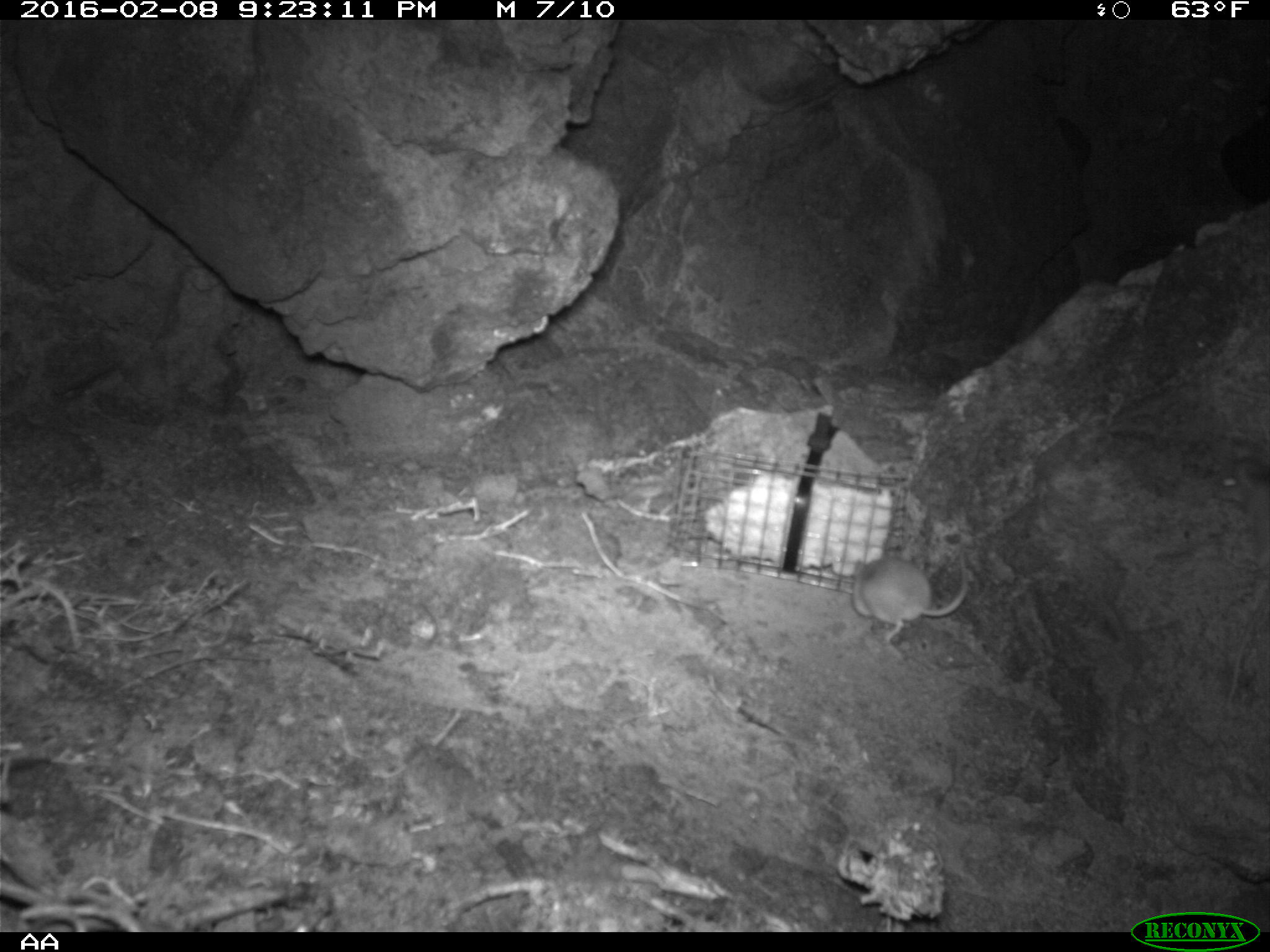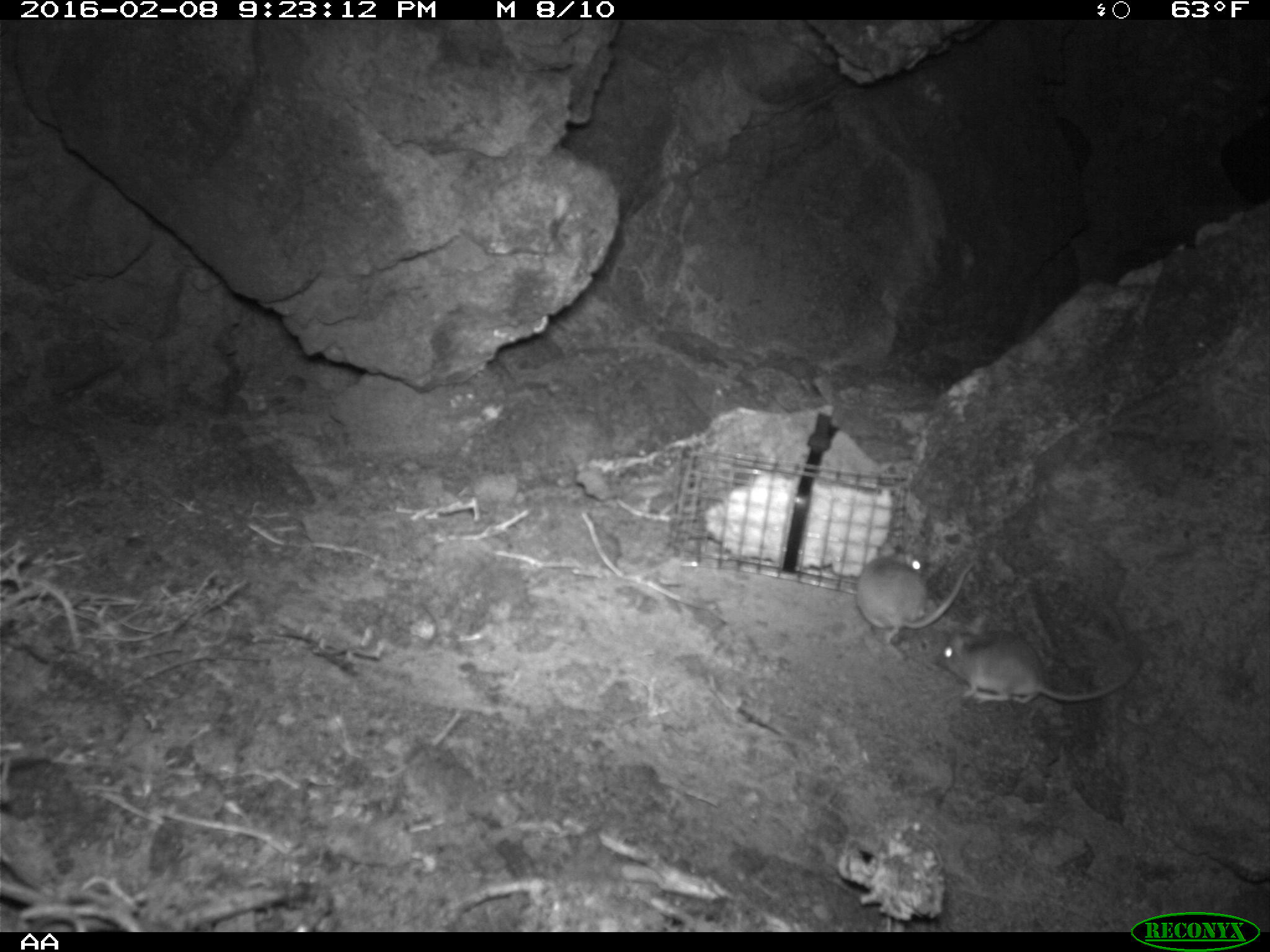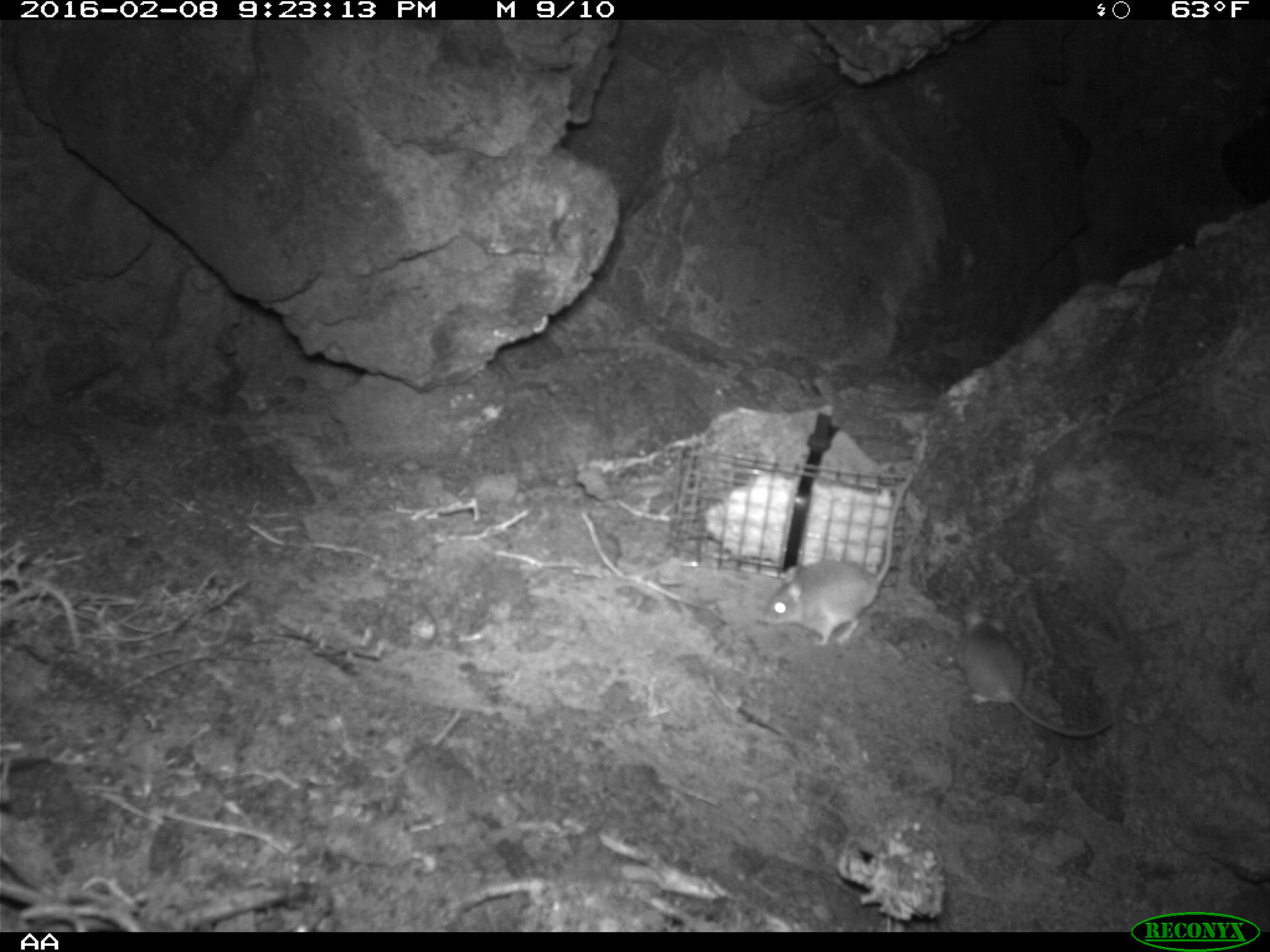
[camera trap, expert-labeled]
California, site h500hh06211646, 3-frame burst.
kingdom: Animalia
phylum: Chordata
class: Mammalia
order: Rodentia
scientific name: Rodentia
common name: rodent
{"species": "rodent (Rodentia)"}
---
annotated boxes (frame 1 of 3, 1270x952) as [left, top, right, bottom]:
rodent: [852, 552, 968, 642]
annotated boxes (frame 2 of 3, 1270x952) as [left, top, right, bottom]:
rodent: [933, 614, 1143, 706]; [855, 539, 974, 650]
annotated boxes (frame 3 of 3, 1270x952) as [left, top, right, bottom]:
rodent: [757, 467, 917, 647]; [956, 601, 1114, 738]